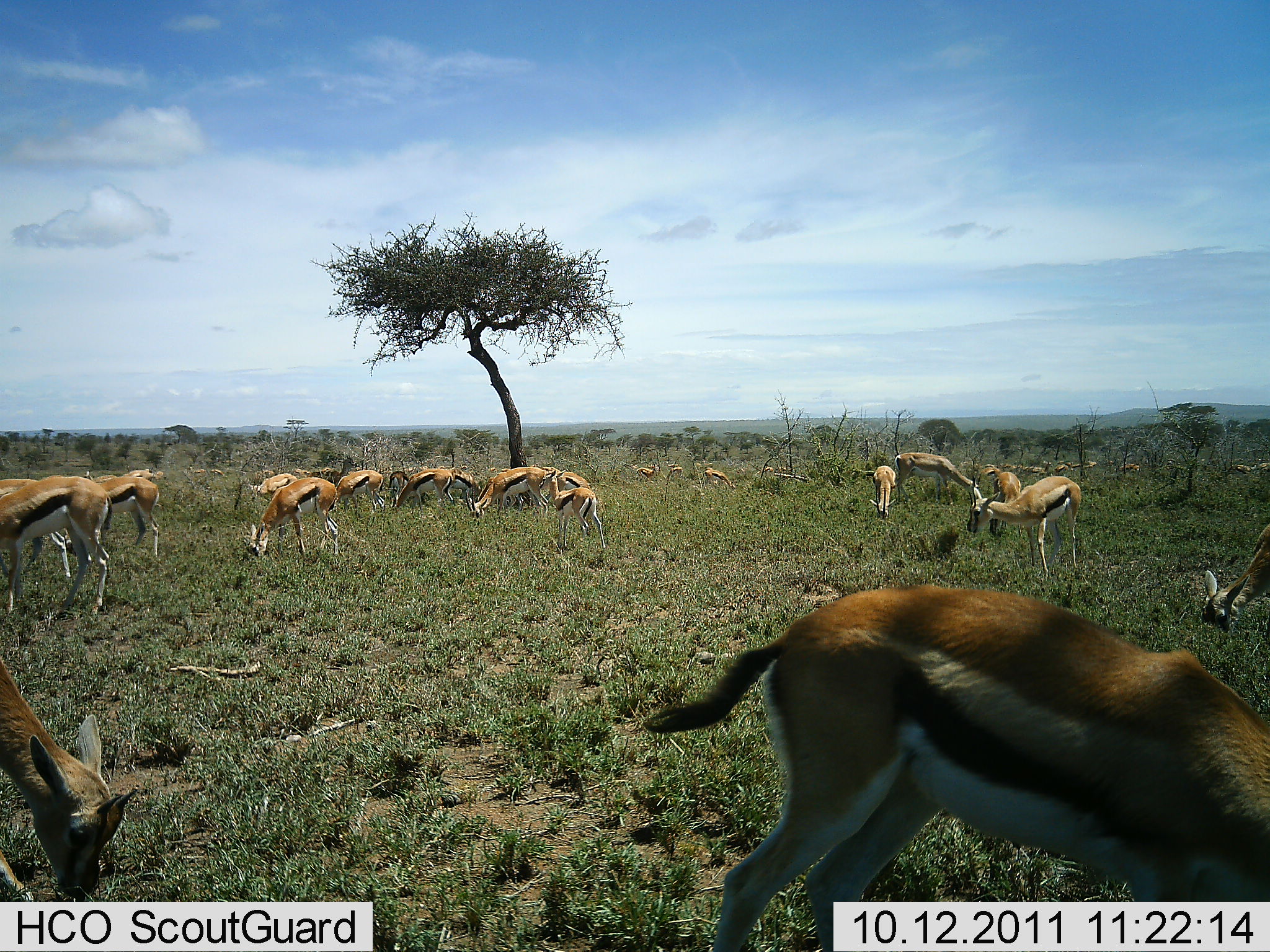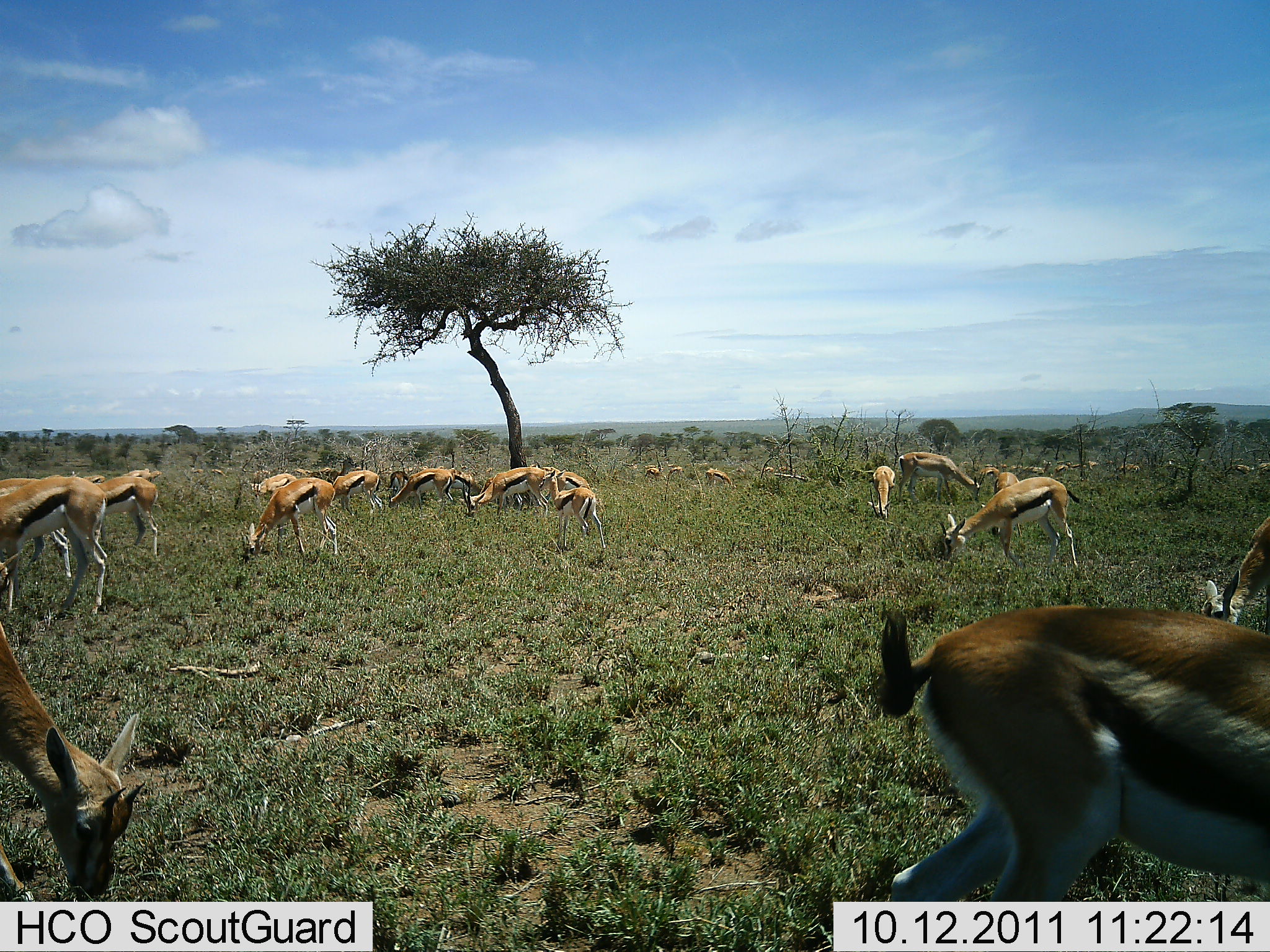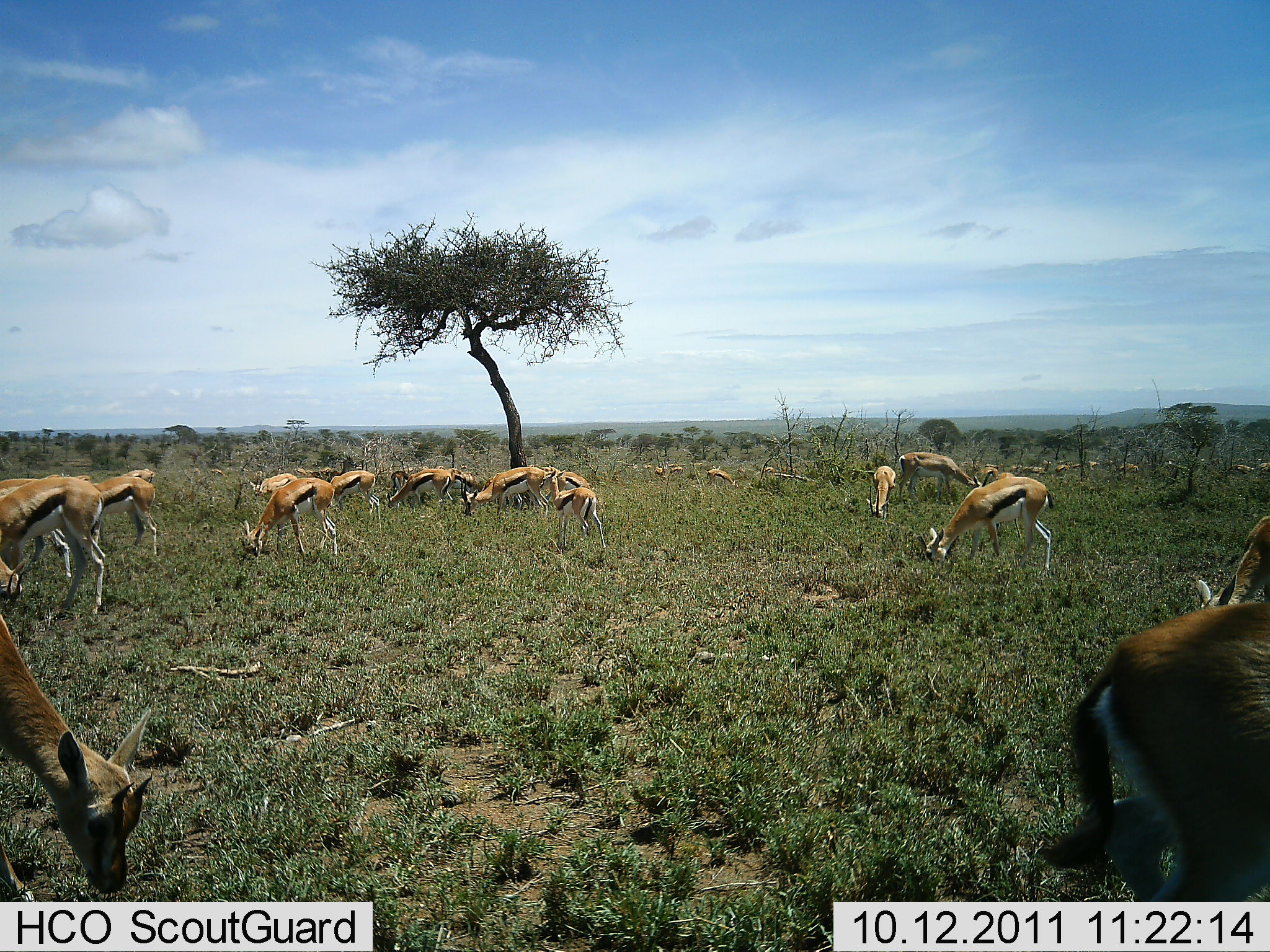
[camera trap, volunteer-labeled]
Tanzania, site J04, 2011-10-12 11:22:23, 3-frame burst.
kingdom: Animalia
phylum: Chordata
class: Mammalia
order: Artiodactyla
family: Bovidae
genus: Eudorcas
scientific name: Eudorcas thomsonii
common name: thomson's gazelle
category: gazellethomsons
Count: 11-50.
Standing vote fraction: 38%.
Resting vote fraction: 0%.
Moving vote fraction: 15%.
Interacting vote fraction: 0%.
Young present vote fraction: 0%.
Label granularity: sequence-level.